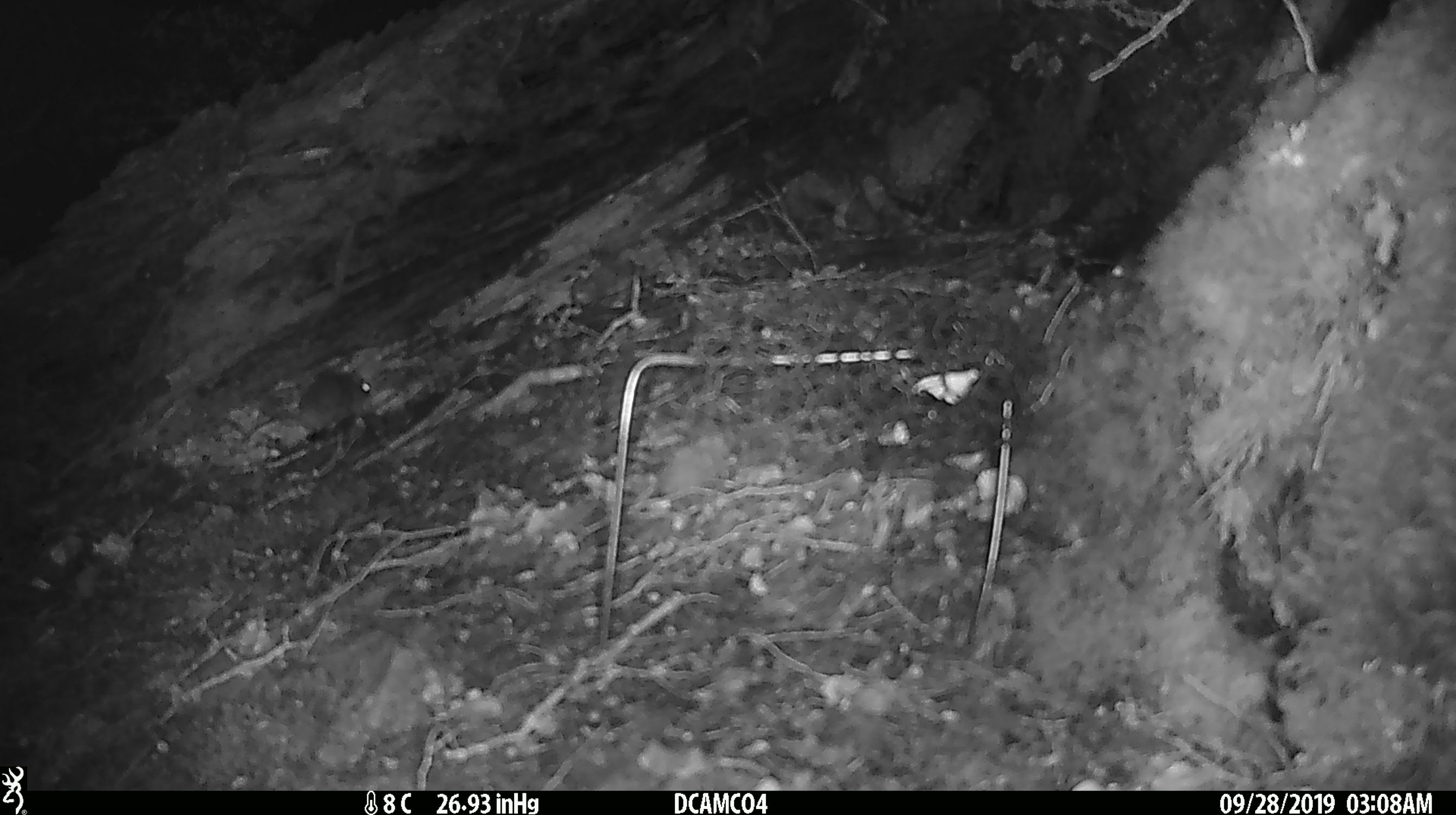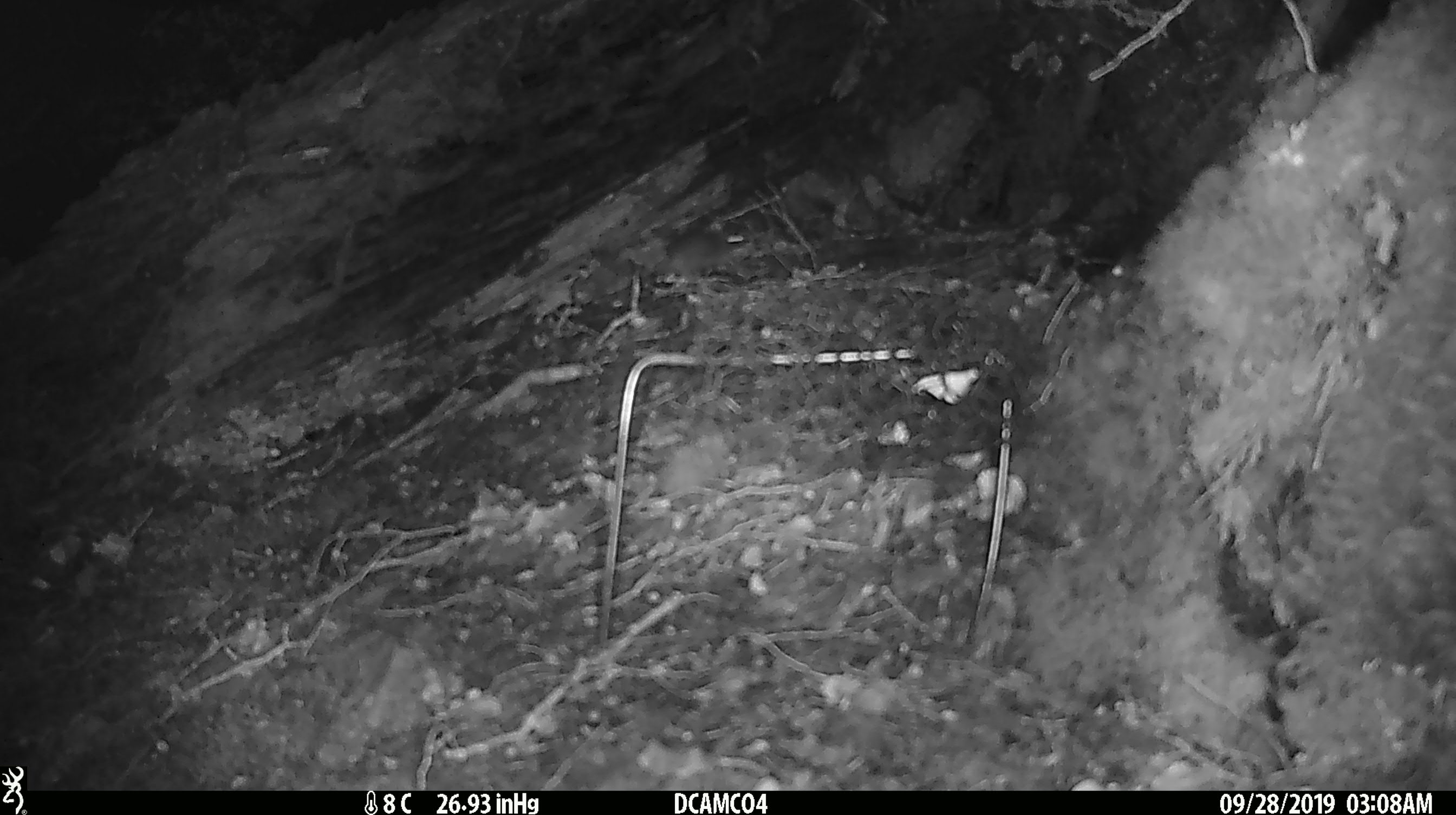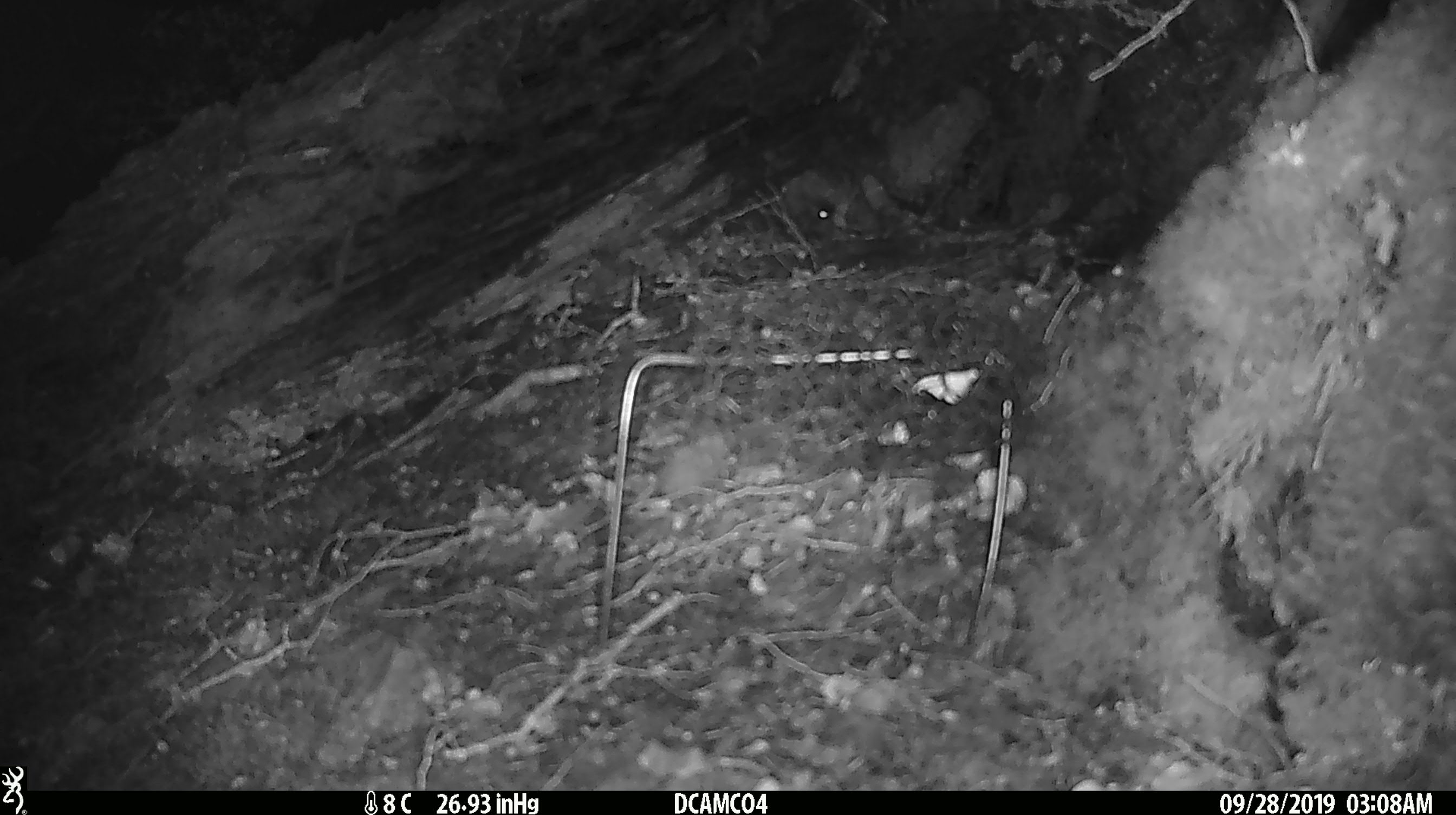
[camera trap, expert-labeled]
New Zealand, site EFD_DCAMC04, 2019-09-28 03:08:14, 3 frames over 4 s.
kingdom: Animalia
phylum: Chordata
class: Mammalia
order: Rodentia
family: Muridae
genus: Mus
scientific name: Mus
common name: mouse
Mouse (Mus).